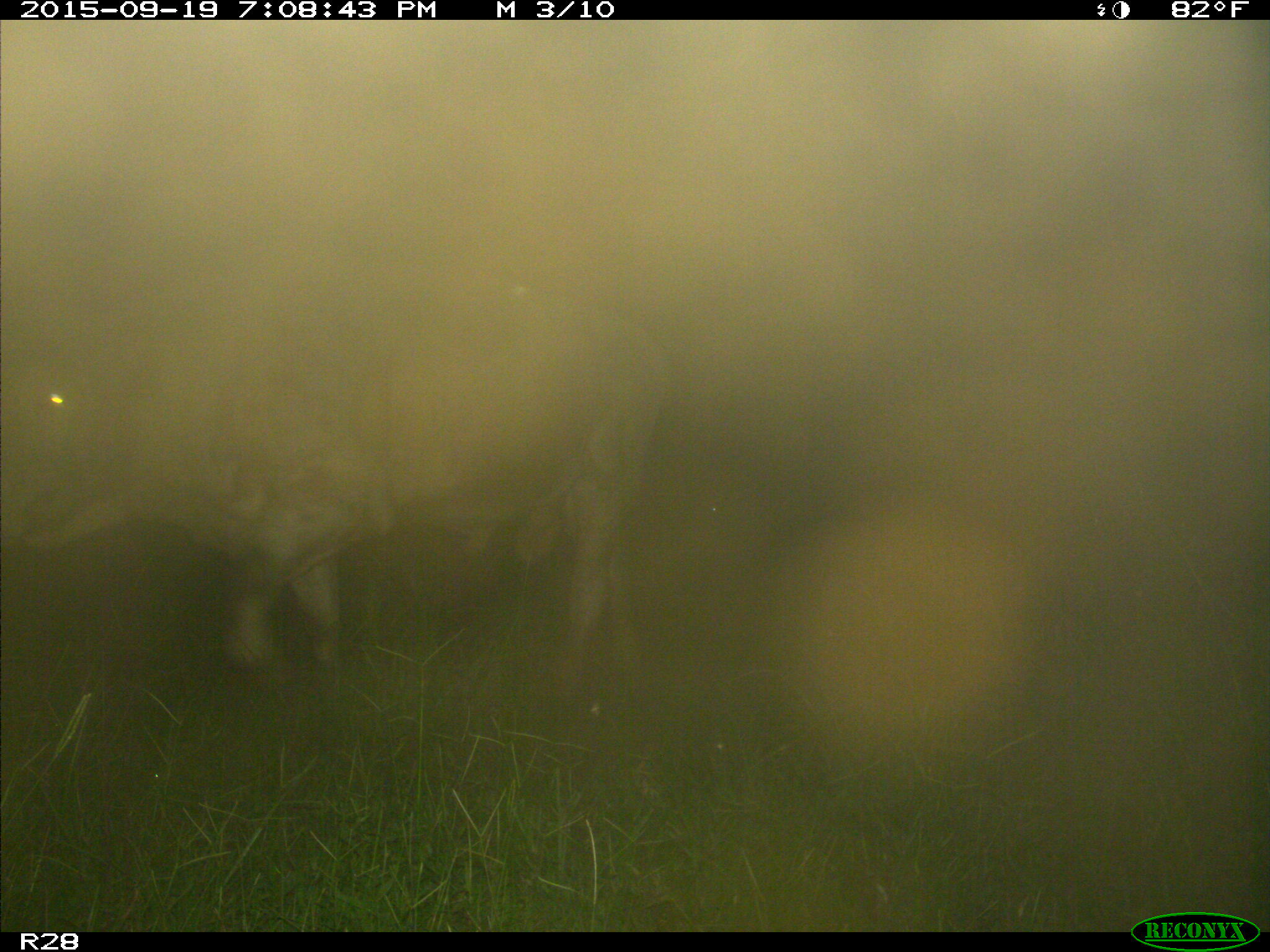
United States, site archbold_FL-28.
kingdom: Animalia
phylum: Chordata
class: Mammalia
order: Artiodactyla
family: Bovidae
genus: Bos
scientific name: Bos taurus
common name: domestic cow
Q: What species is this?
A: Bos taurus (domestic cow).